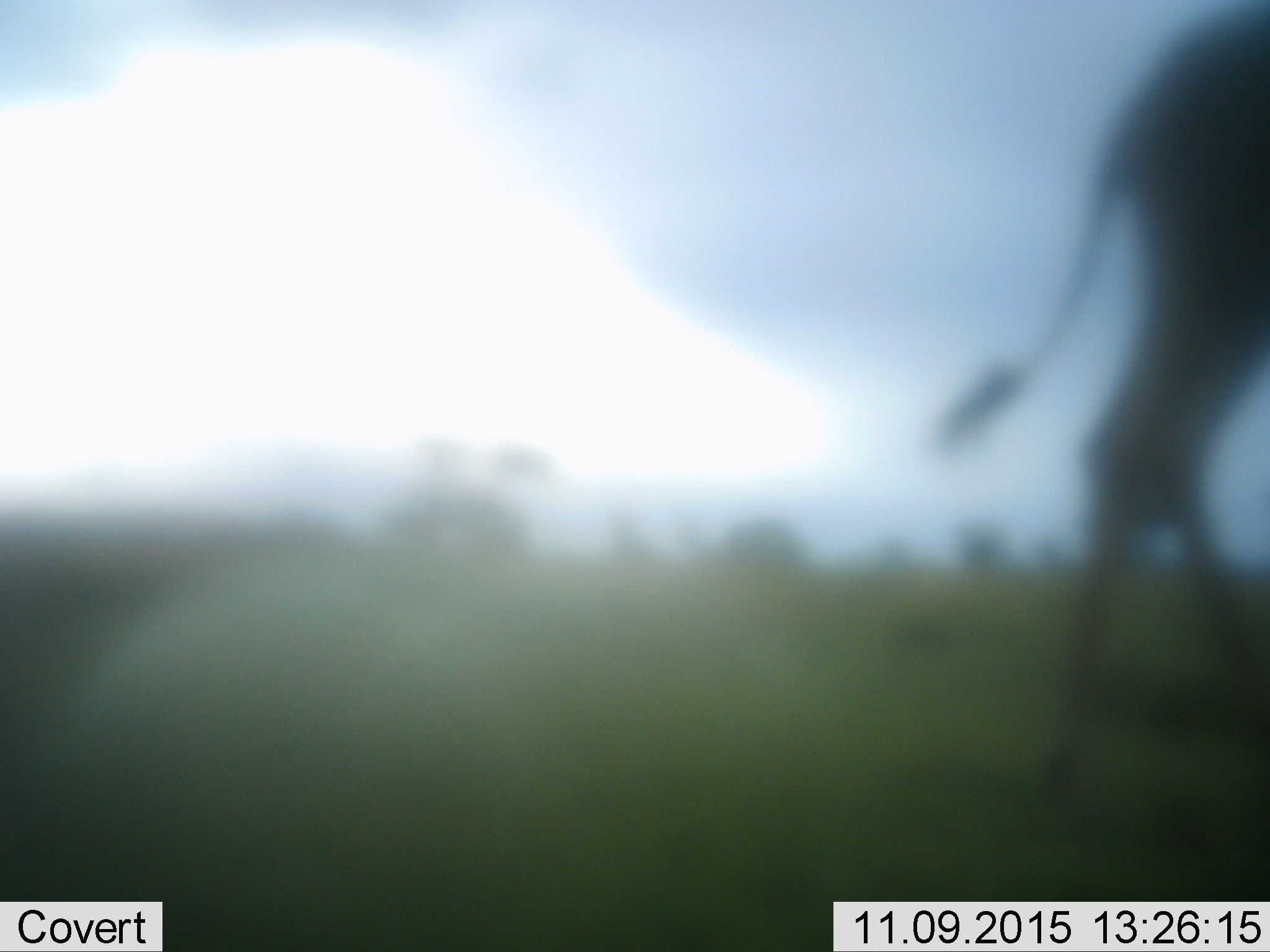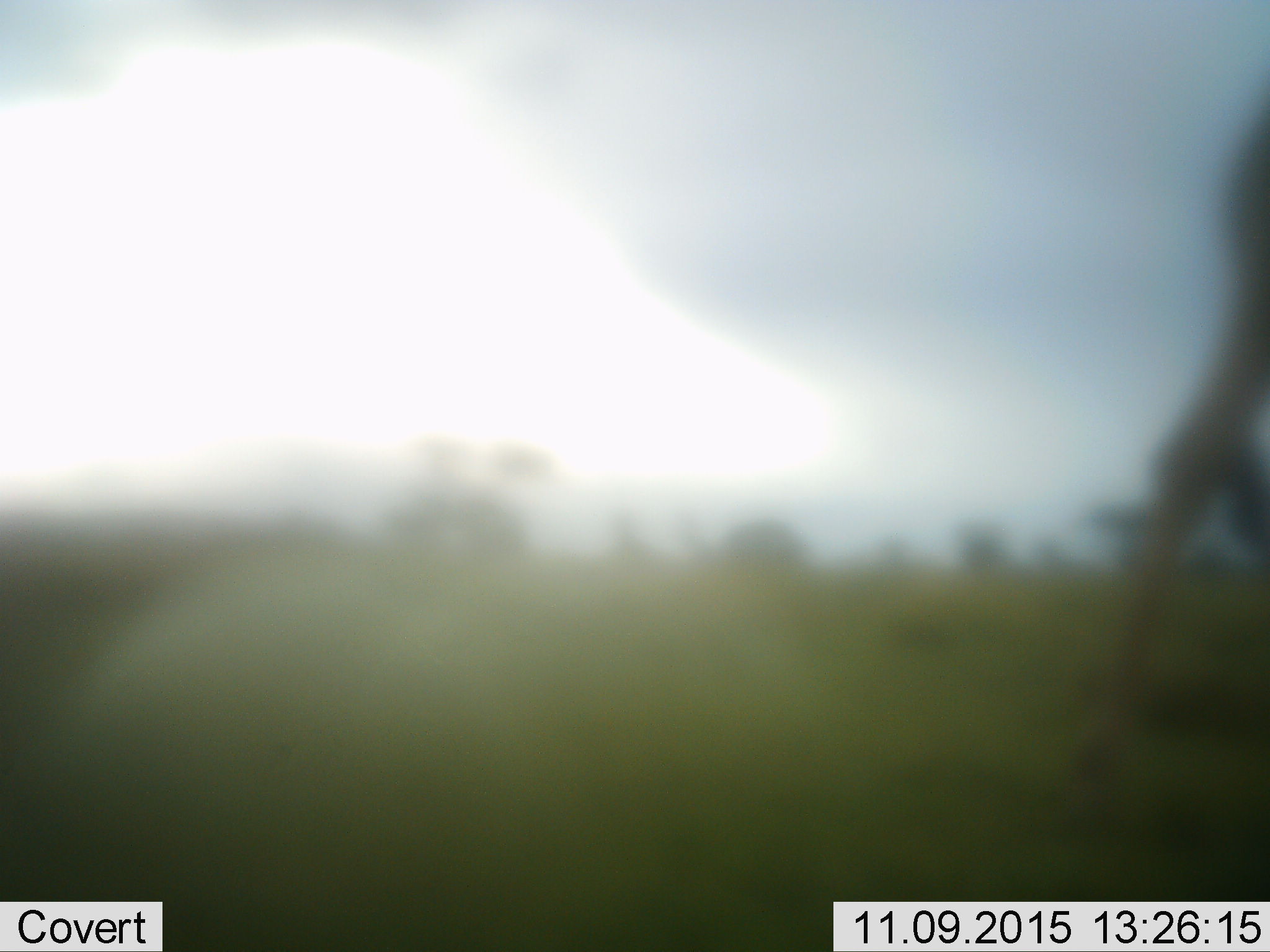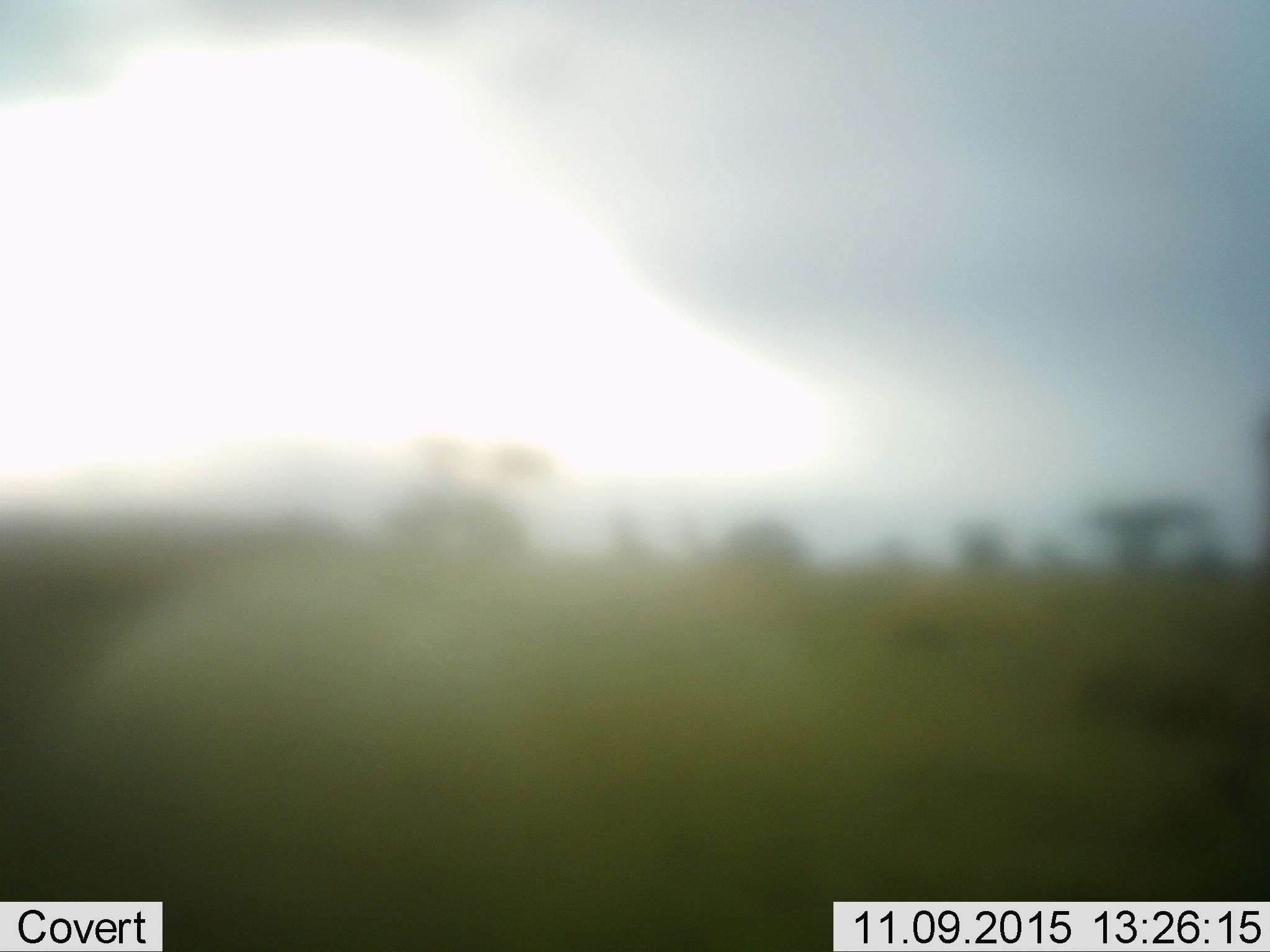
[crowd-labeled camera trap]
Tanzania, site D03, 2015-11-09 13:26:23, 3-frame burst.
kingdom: Animalia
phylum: Chordata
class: Mammalia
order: Artiodactyla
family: Giraffidae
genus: Giraffa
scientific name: Giraffa camelopardalis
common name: giraffe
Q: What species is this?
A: Giraffe (Giraffa camelopardalis).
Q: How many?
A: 1.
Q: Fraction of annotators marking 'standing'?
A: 8%.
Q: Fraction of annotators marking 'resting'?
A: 0%.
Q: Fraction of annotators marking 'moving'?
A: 92%.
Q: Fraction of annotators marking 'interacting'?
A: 0%.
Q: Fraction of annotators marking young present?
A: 0%.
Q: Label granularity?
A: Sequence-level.